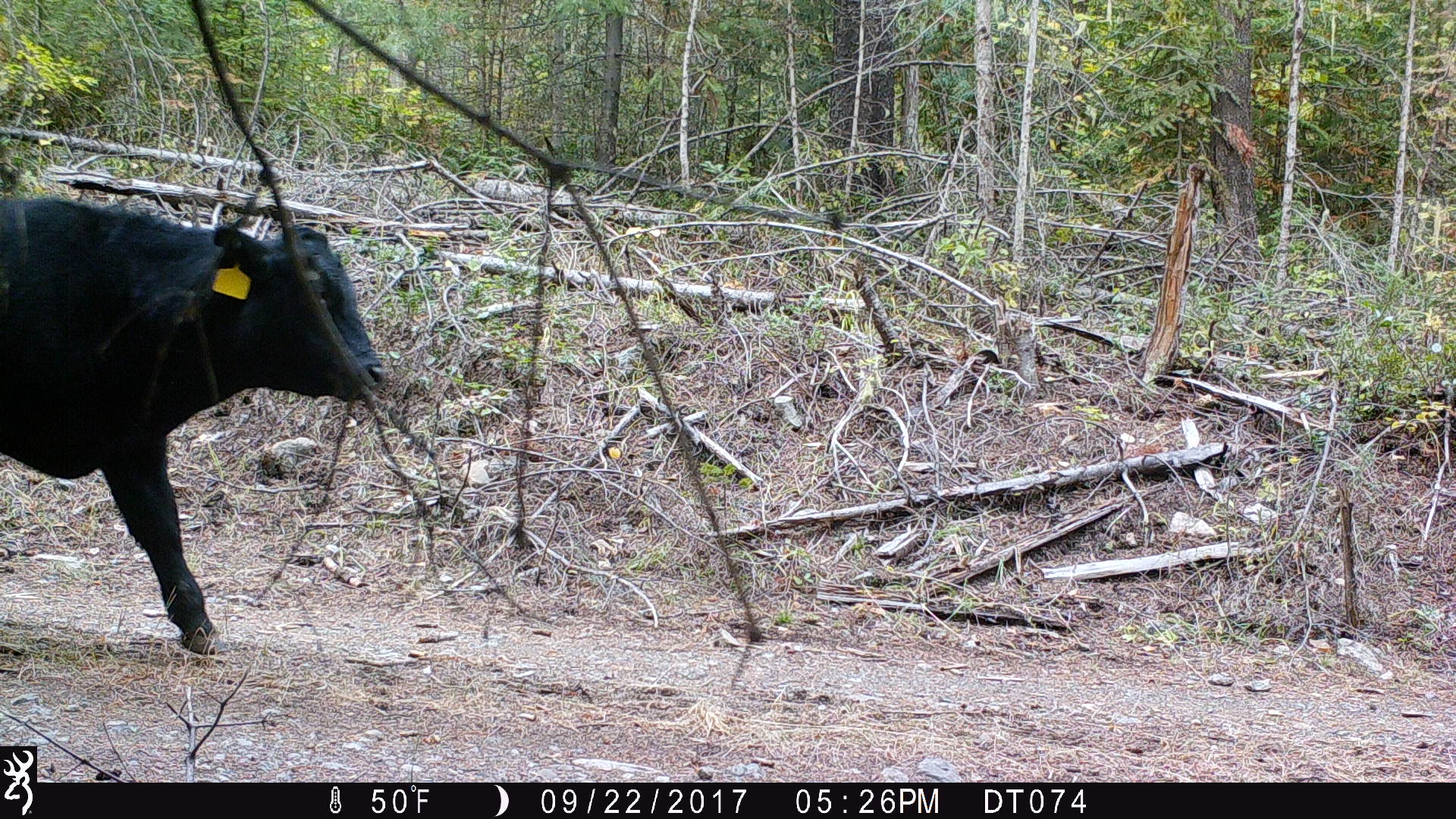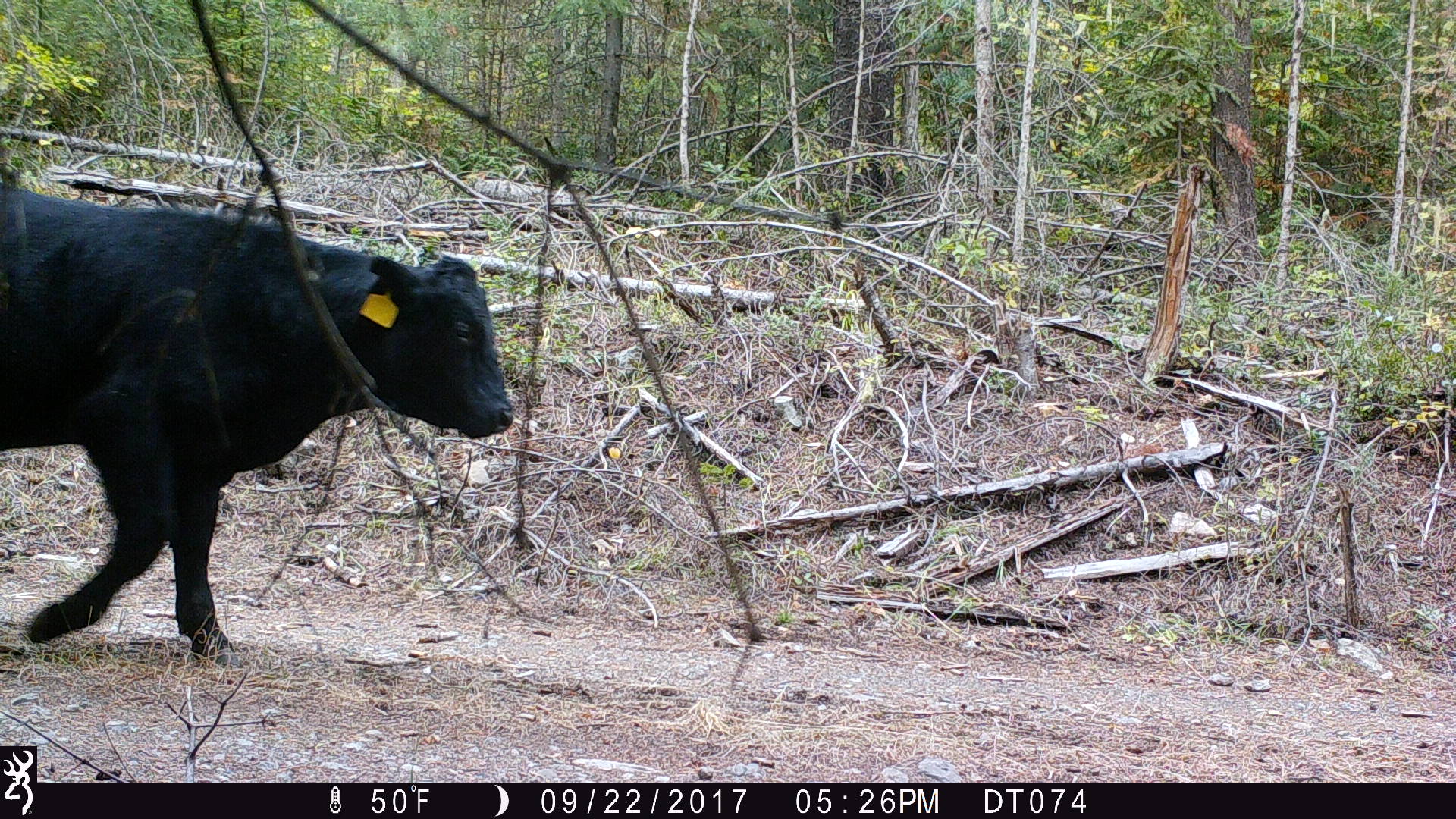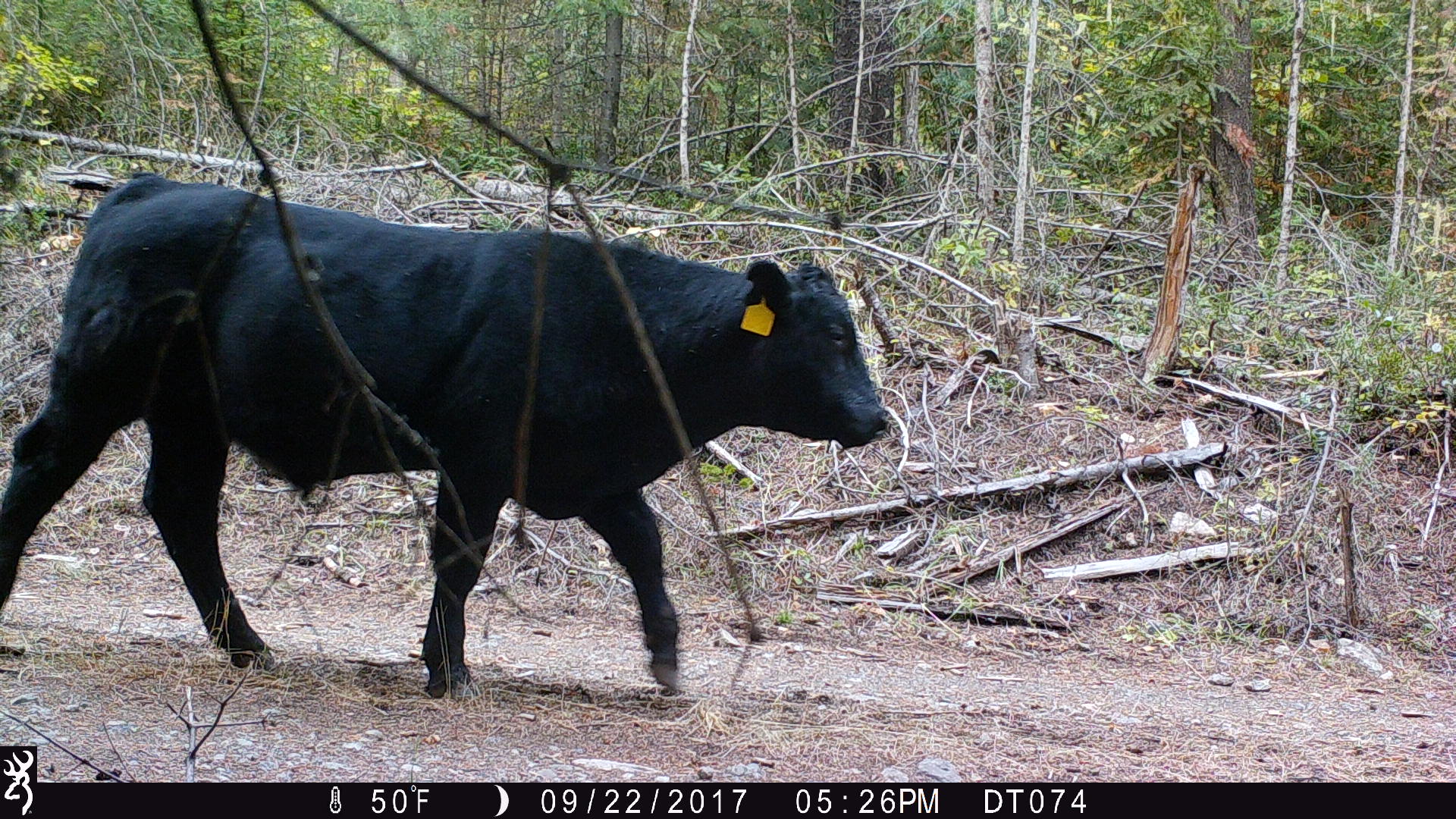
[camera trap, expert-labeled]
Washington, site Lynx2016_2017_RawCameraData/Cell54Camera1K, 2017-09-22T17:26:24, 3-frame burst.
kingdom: Animalia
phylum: Chordata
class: Mammalia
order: Artiodactyla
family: Bovidae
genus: Bos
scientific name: Bos taurus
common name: domestic cattle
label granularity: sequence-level